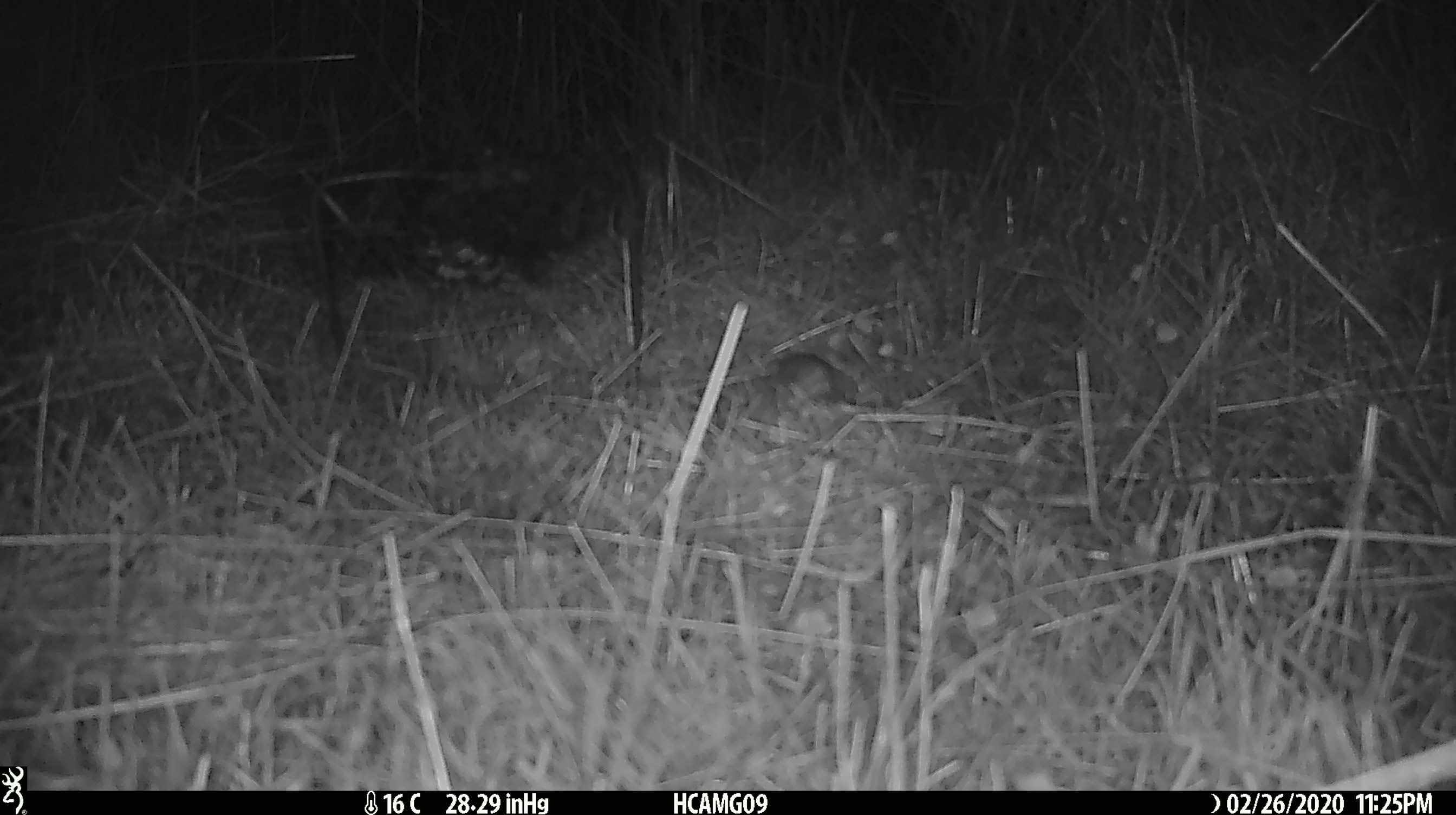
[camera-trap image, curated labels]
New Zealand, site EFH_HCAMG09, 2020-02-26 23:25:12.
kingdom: Animalia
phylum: Chordata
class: Mammalia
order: Rodentia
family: Muridae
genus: Mus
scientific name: Mus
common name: mouse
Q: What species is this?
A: Mouse (Mus).